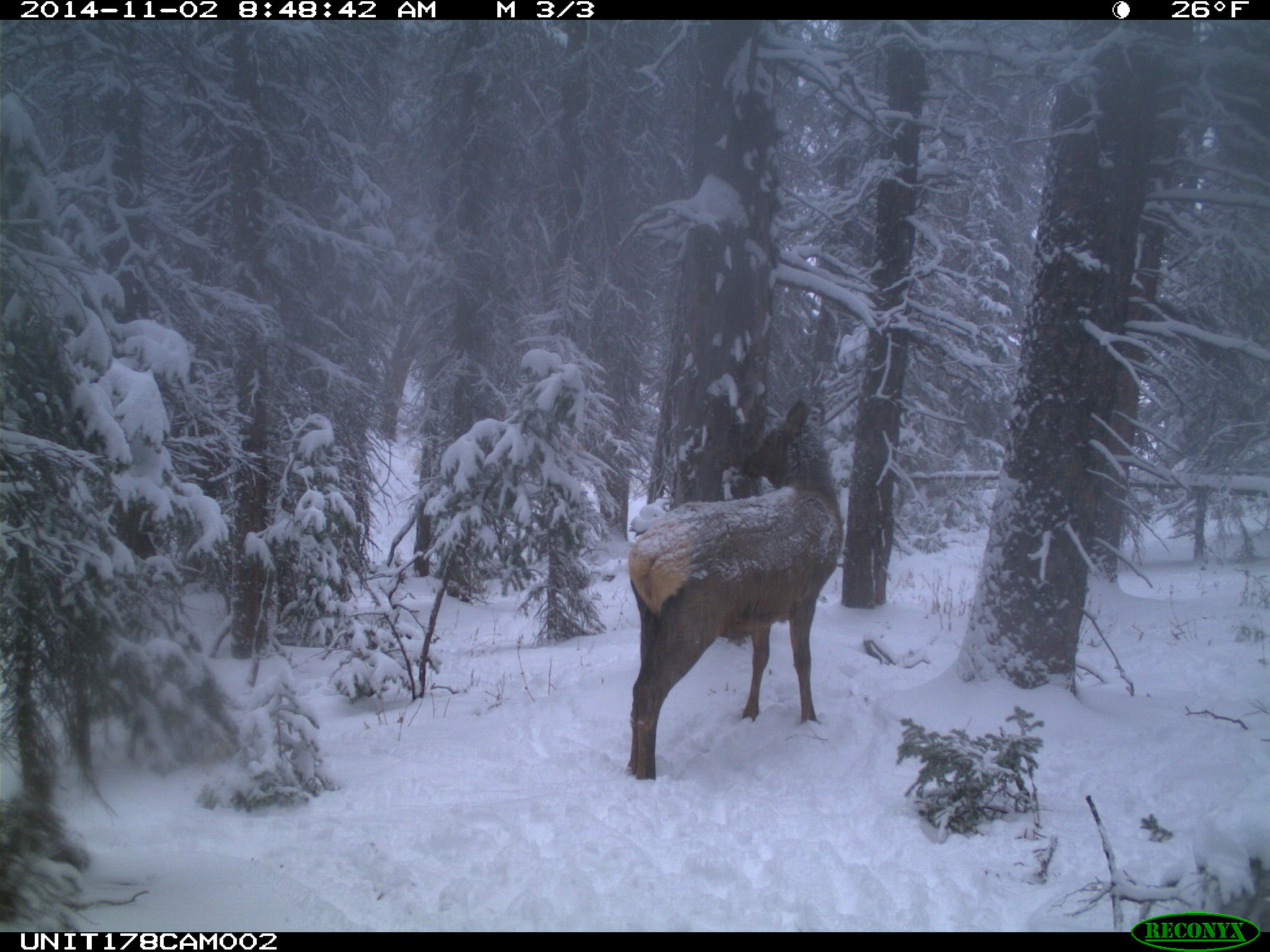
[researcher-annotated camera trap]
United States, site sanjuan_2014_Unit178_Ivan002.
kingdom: Animalia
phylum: Chordata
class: Mammalia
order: Artiodactyla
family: Cervidae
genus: Cervus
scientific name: Cervus elaphus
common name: red deer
Cervus elaphus (red deer).